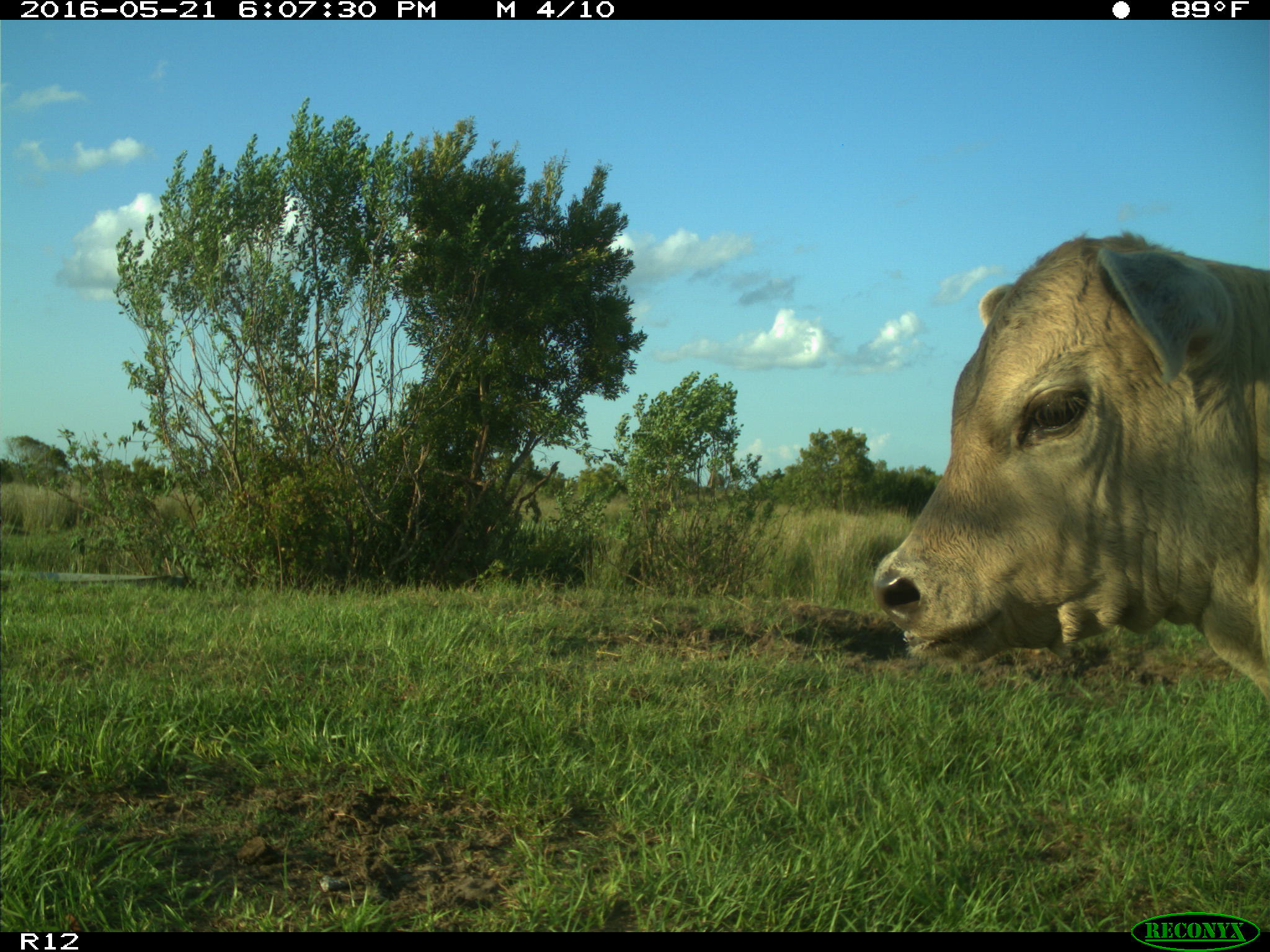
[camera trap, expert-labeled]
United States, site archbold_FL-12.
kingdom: Animalia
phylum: Chordata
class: Mammalia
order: Artiodactyla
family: Bovidae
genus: Bos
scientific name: Bos taurus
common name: domestic cow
Bos taurus (domestic cow).